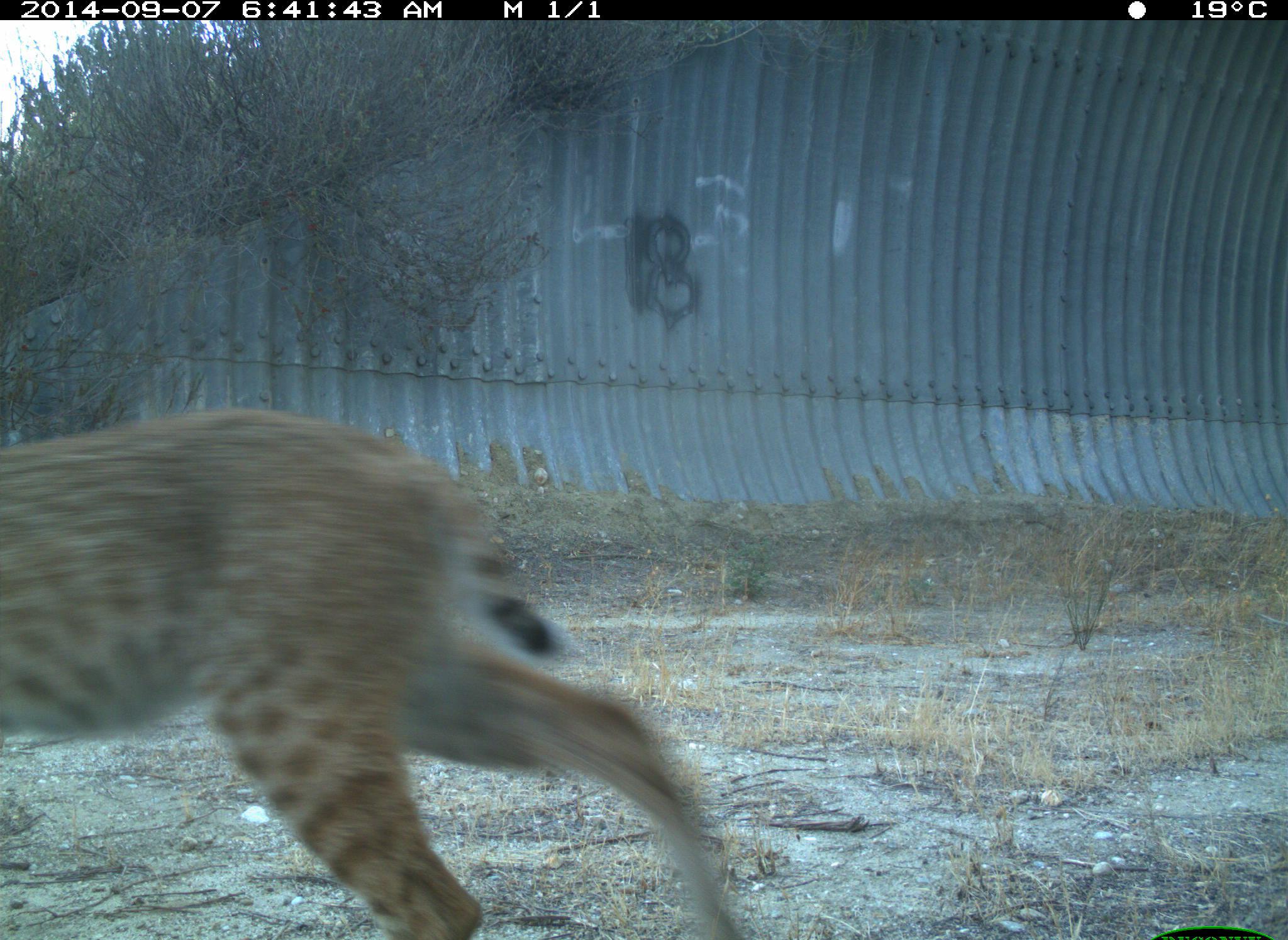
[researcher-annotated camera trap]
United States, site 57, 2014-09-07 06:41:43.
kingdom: Animalia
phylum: Chordata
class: Mammalia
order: Carnivora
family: Felidae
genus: Lynx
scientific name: Lynx rufus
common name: bobcat